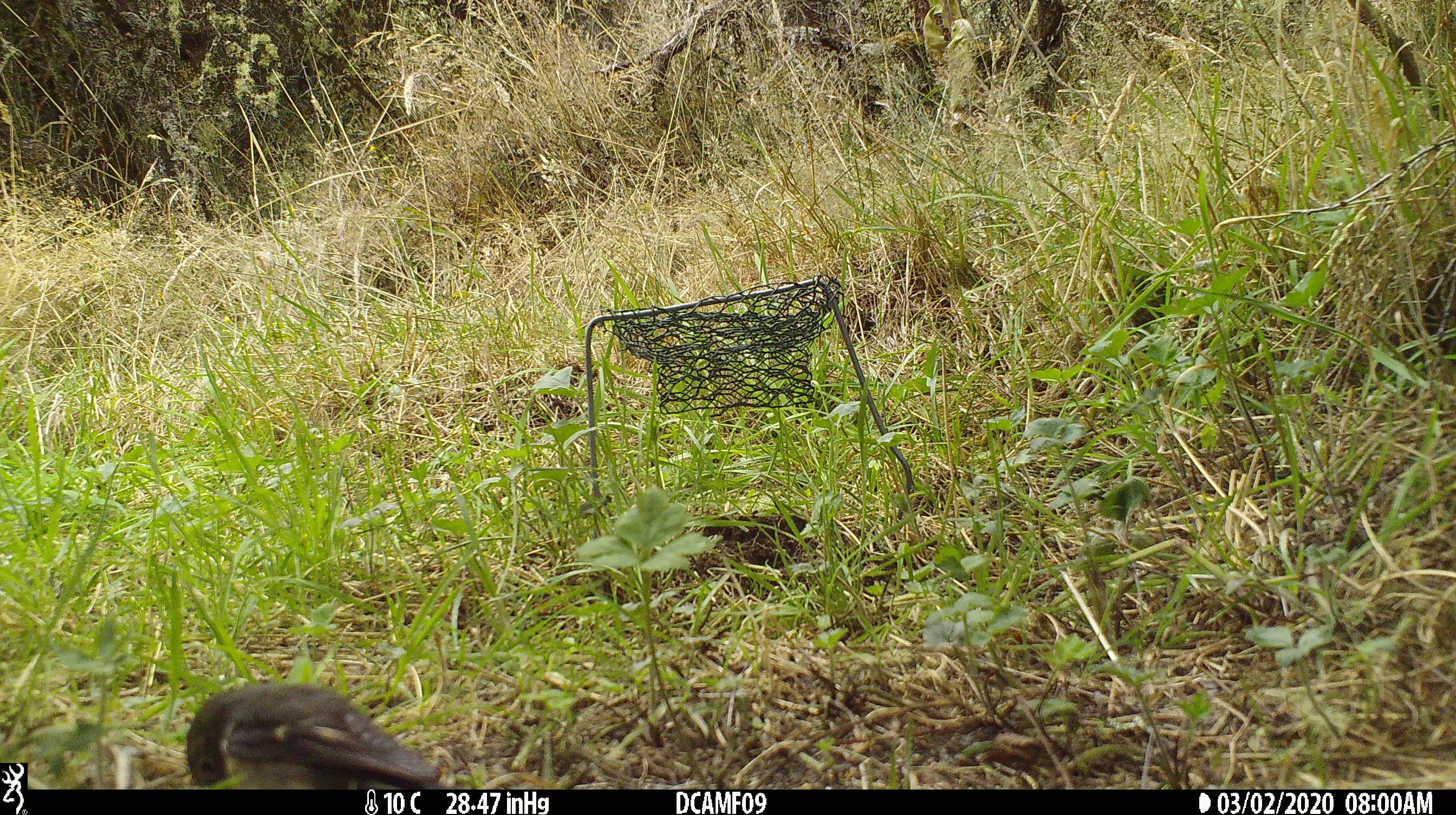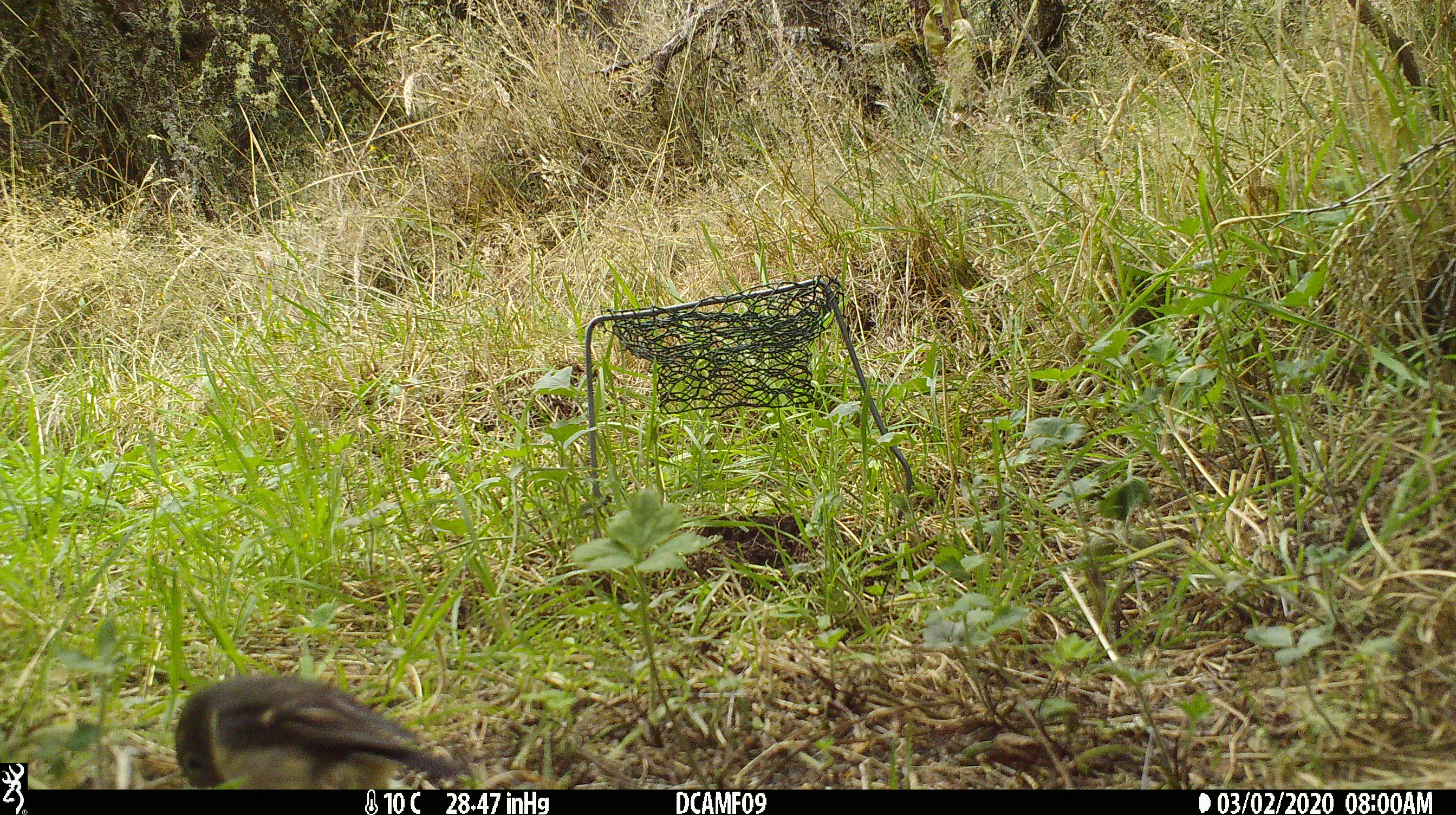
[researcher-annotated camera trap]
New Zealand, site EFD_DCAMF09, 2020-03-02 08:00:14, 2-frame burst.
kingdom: Animalia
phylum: Chordata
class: Aves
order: Passeriformes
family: Petroicidae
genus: Petroica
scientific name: Petroica macrocephala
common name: tomtit